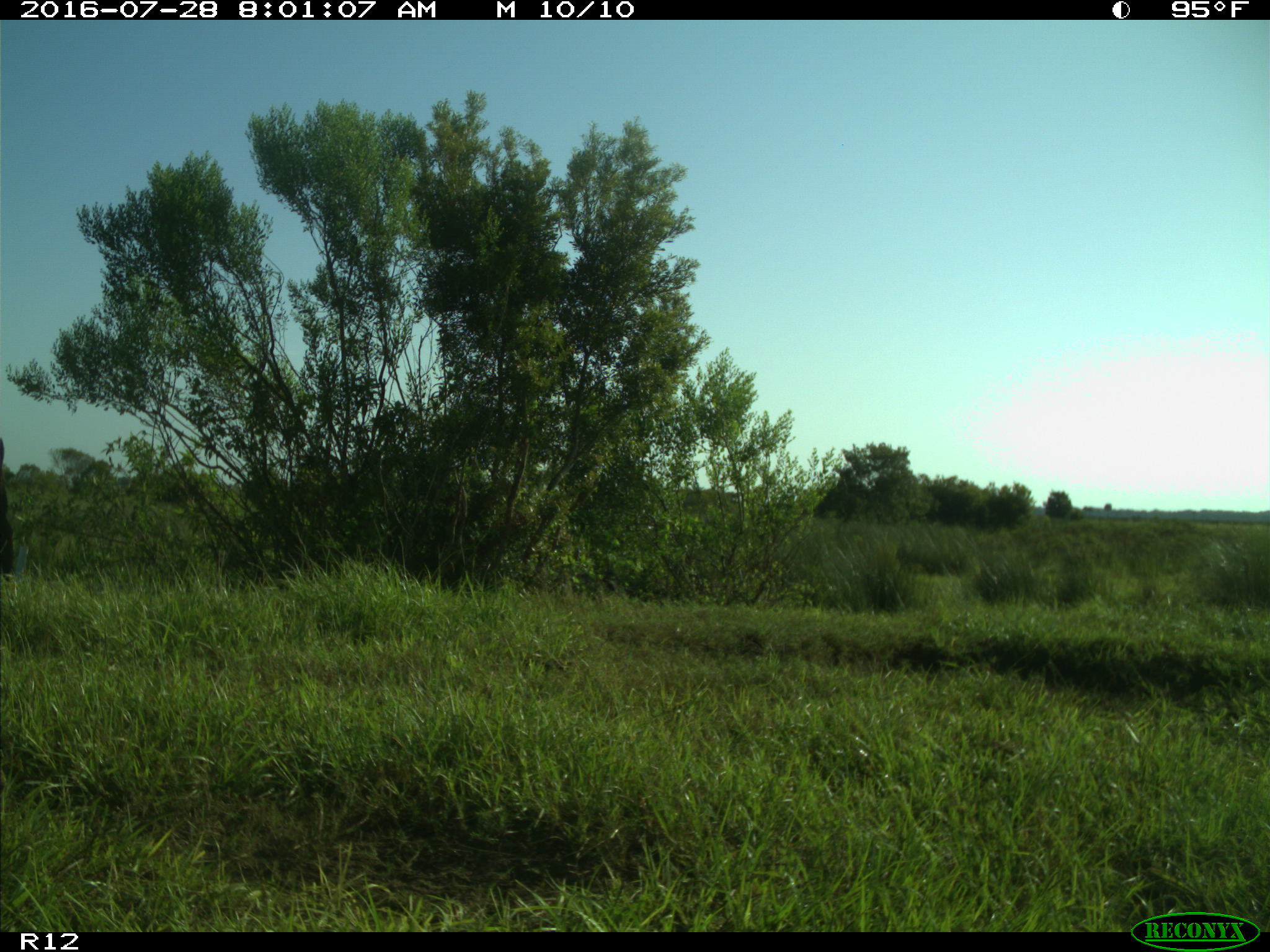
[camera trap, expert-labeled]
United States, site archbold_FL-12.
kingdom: Animalia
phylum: Chordata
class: Mammalia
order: Artiodactyla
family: Bovidae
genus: Bos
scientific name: Bos taurus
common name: domestic cow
Bos taurus (domestic cow).